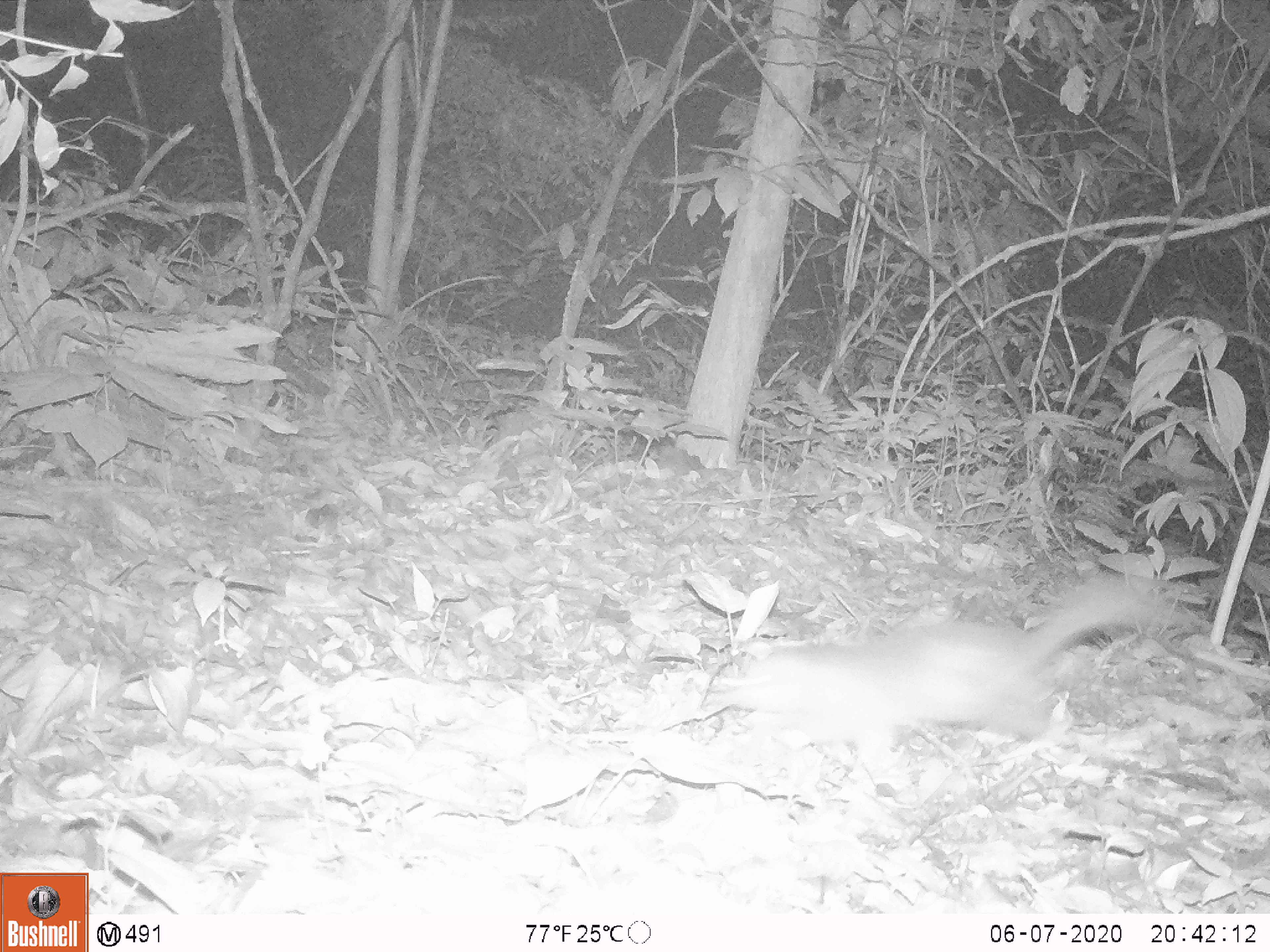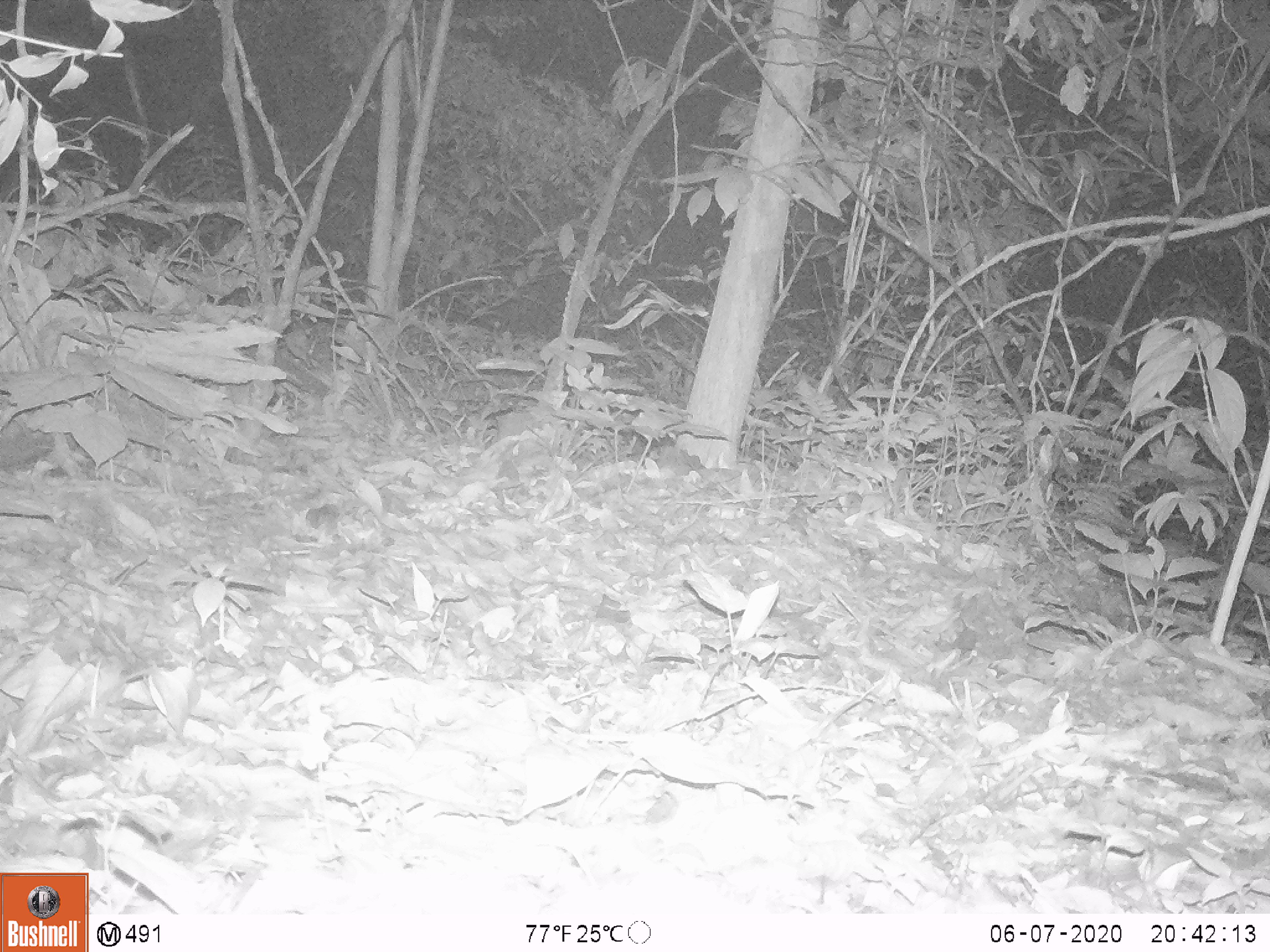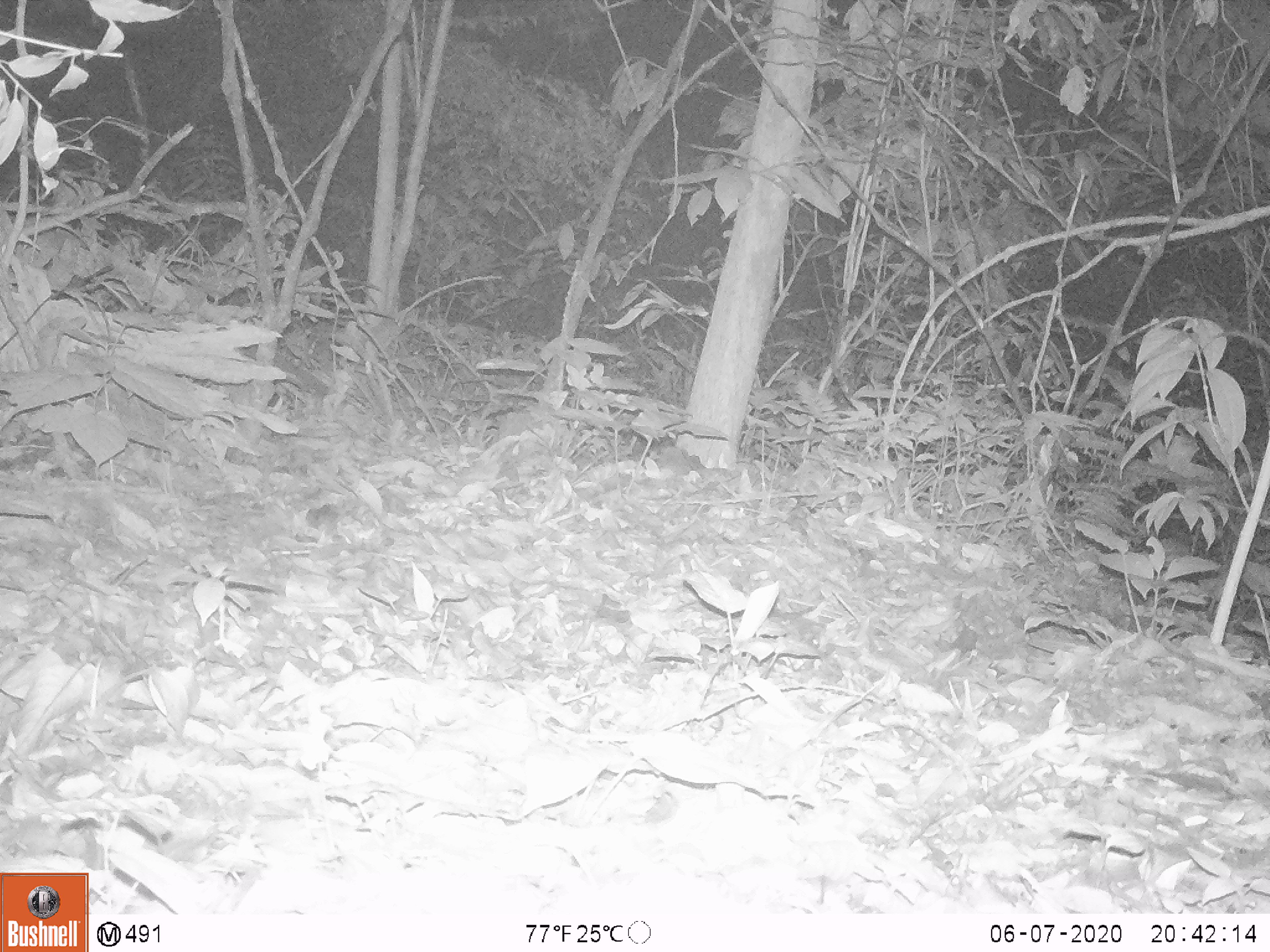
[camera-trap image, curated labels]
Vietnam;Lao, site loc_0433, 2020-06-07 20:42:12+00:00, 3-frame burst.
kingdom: Animalia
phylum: Chordata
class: Mammalia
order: Carnivora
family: Mustelidae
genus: Melogale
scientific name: Melogale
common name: ferret badger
Ferret badger (Melogale). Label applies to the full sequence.